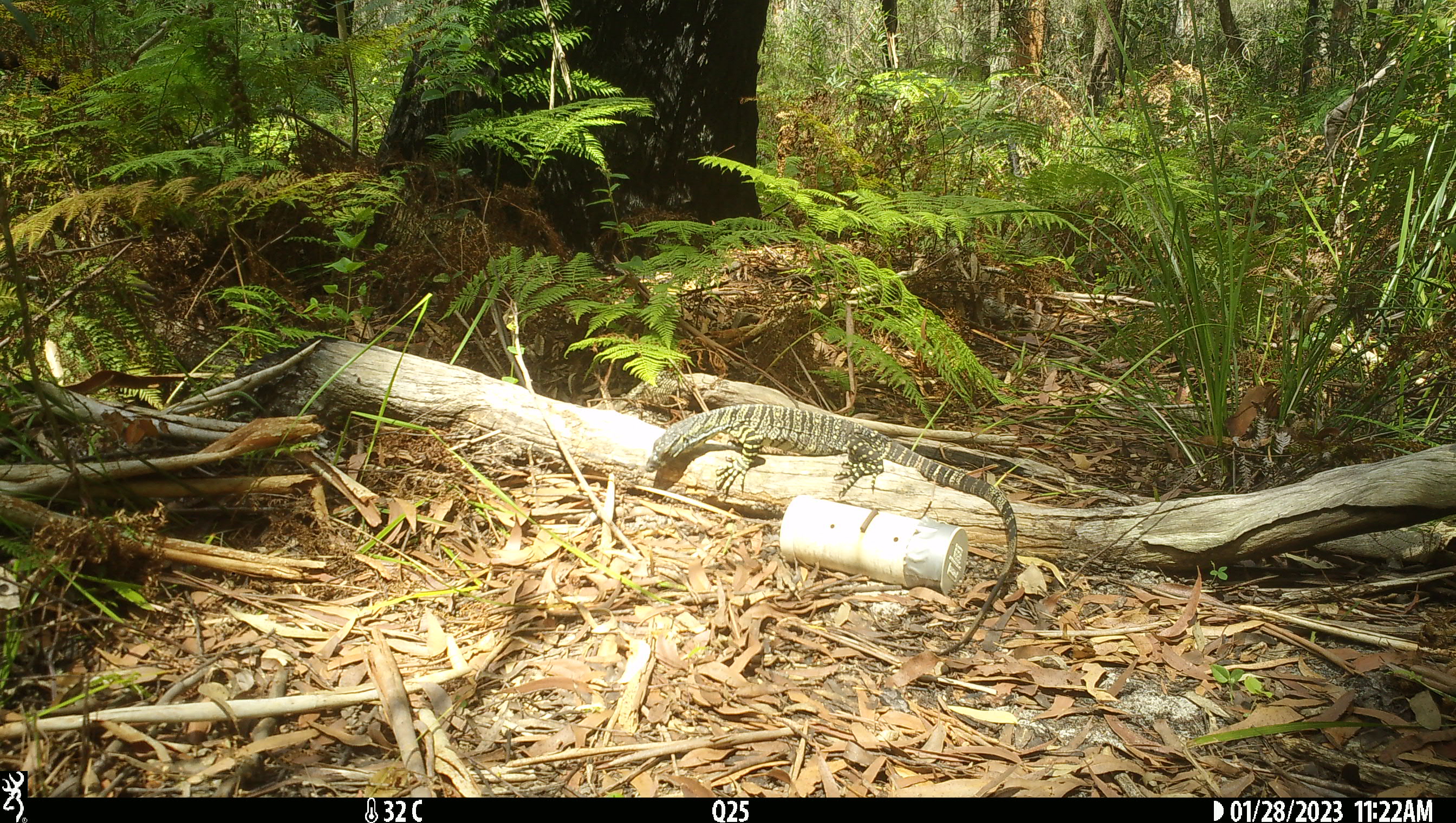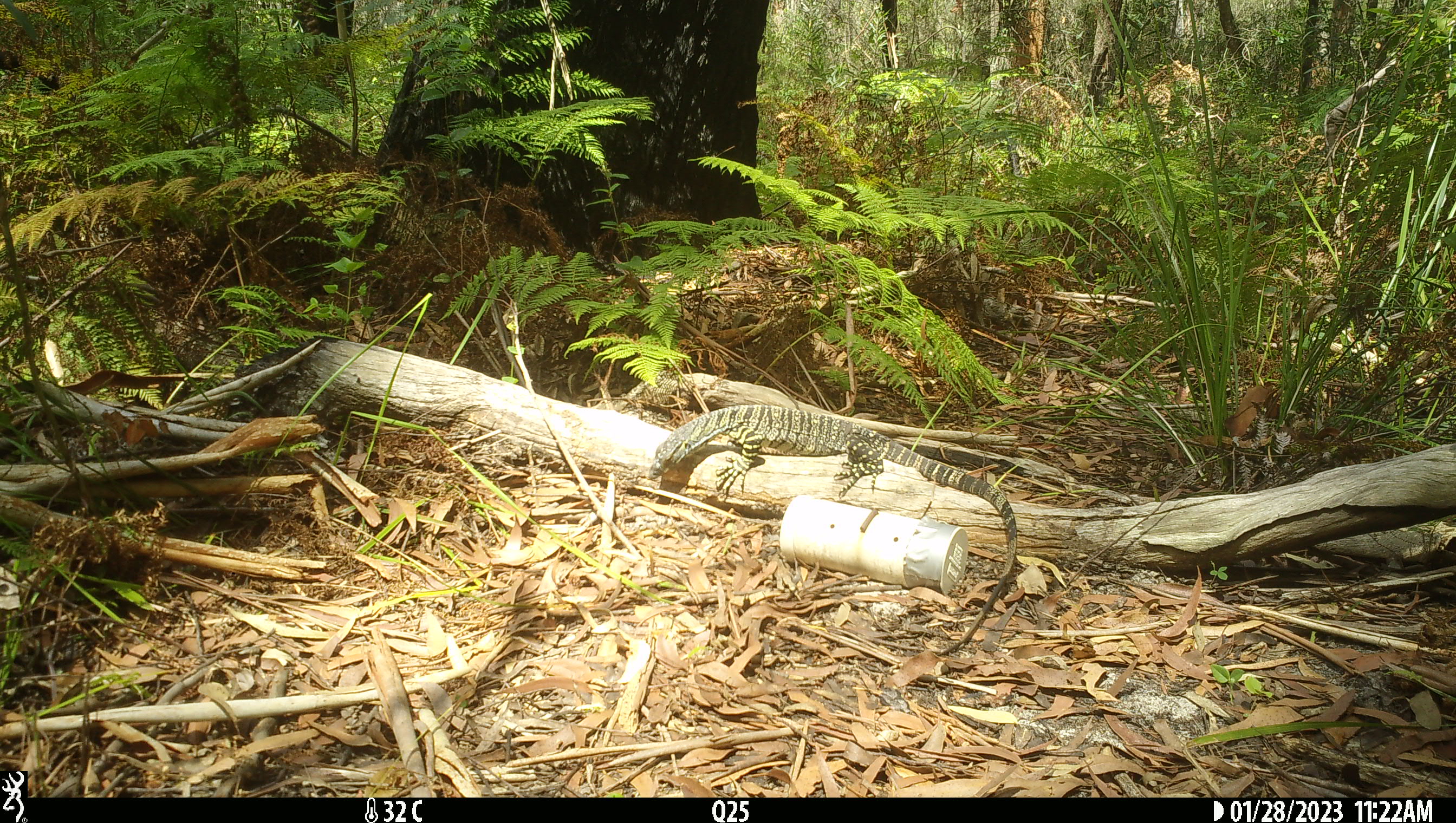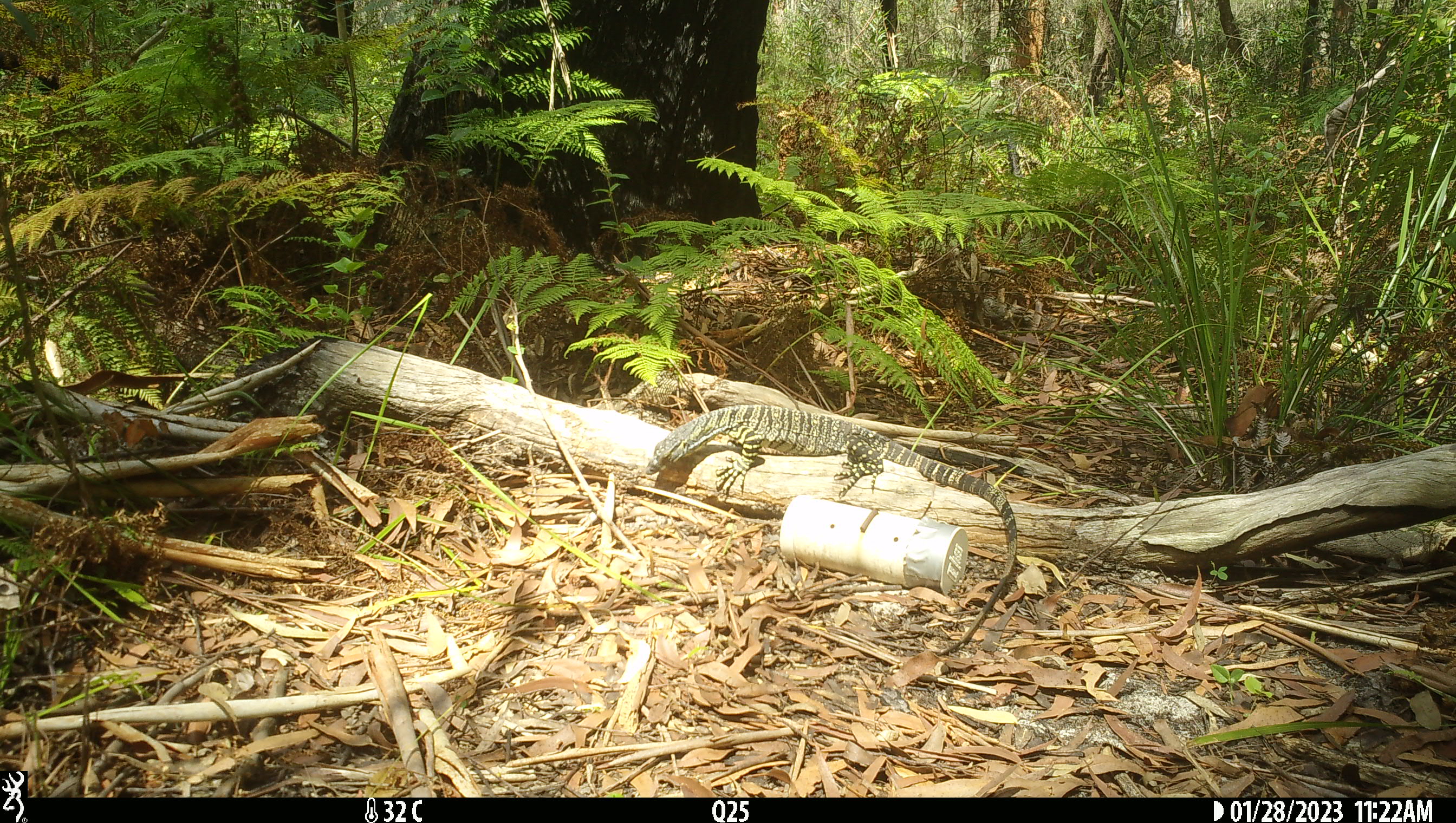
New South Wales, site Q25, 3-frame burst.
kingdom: Animalia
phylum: Chordata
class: Reptilia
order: Squamata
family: Varanidae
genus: Varanus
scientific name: Varanus varius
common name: lace monitor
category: goanna